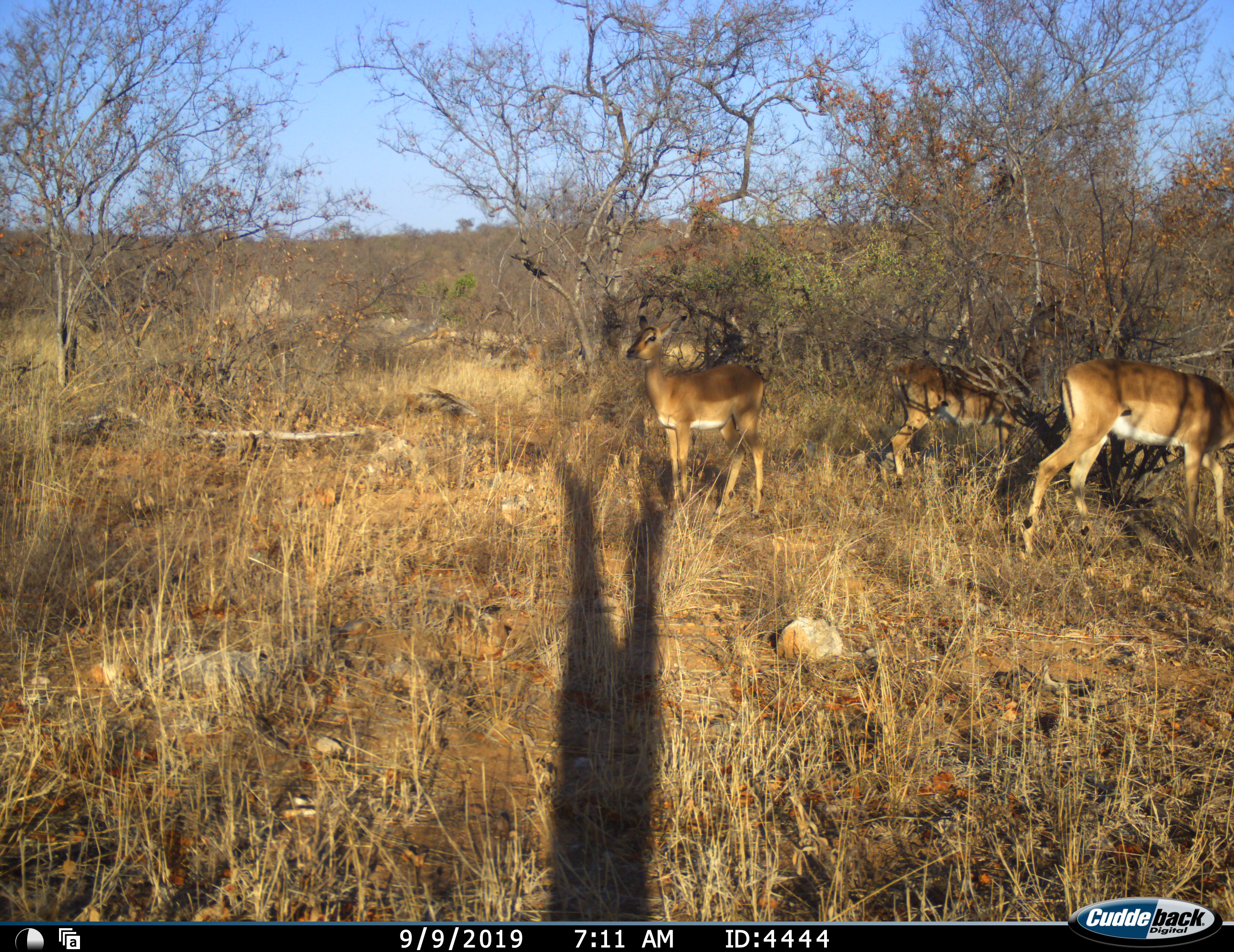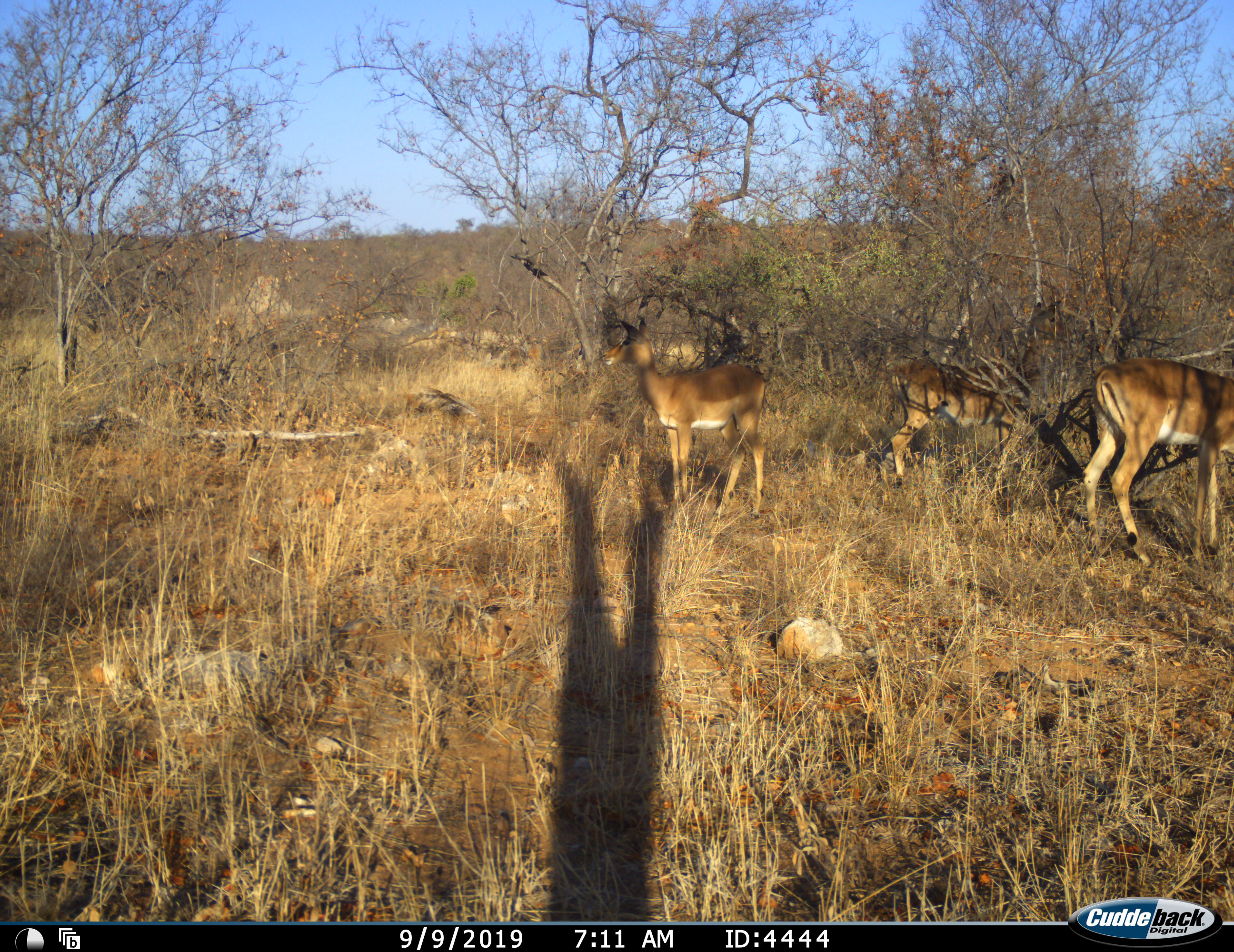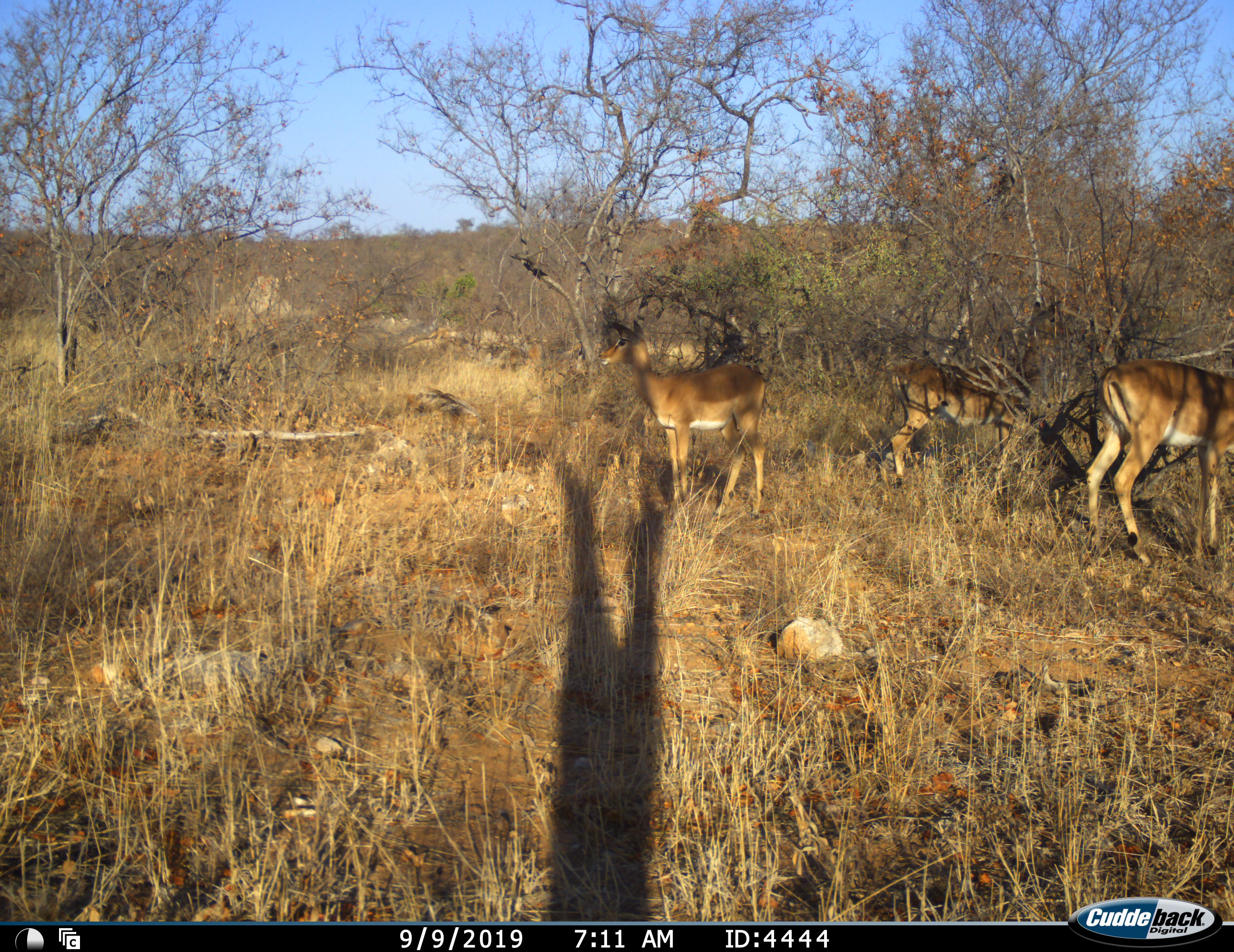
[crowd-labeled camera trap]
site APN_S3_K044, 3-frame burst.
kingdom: Animalia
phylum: Chordata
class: Mammalia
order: Artiodactyla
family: Bovidae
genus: Aepyceros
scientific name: Aepyceros melampus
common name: impala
Impala (Aepyceros melampus), count 3. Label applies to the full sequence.